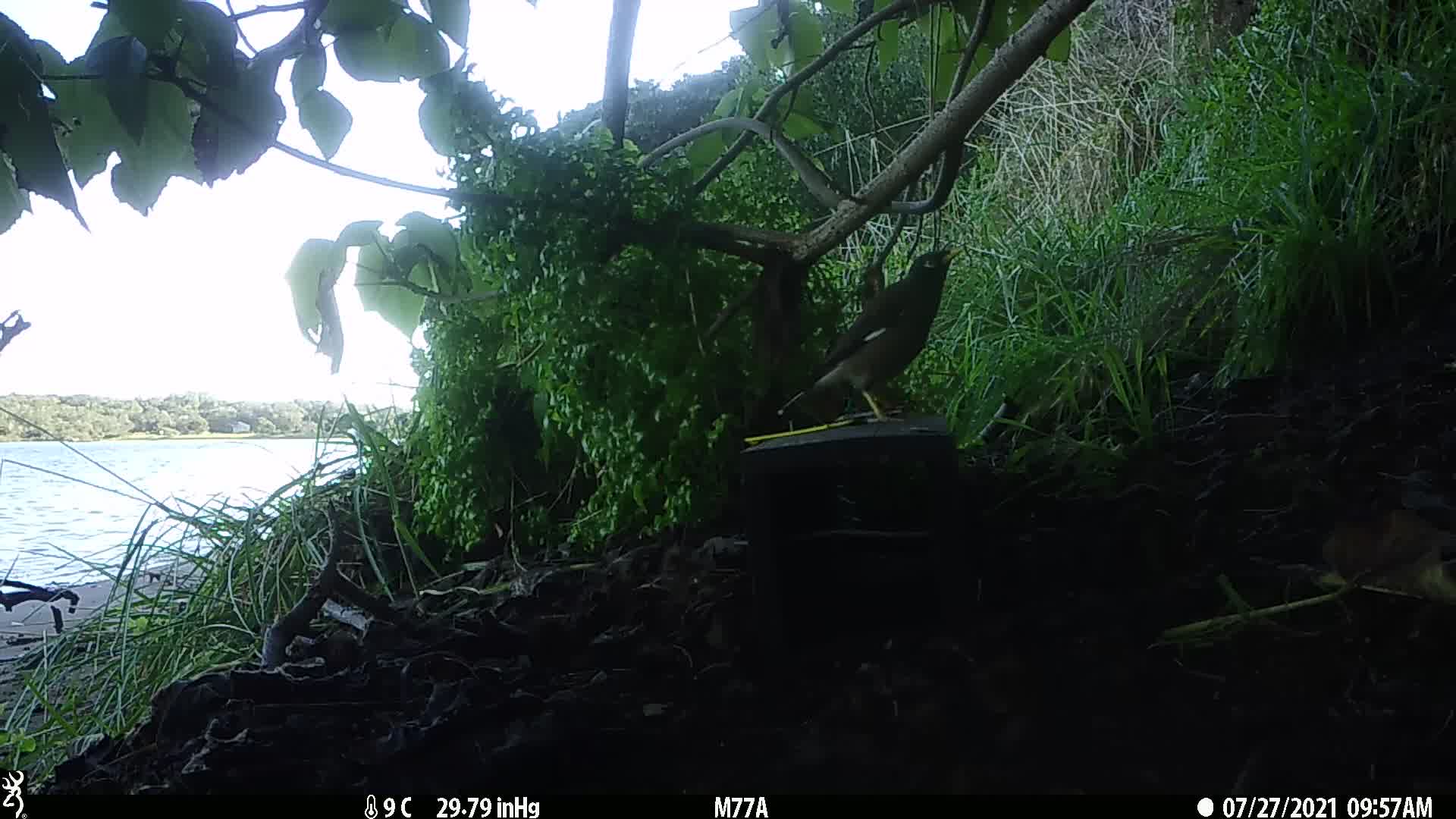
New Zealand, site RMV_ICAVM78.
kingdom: Animalia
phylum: Chordata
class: Aves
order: Passeriformes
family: Sturnidae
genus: Acridotheres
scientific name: Acridotheres tristis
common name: common myna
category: myna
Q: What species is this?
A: Myna (common myna) (Acridotheres tristis).